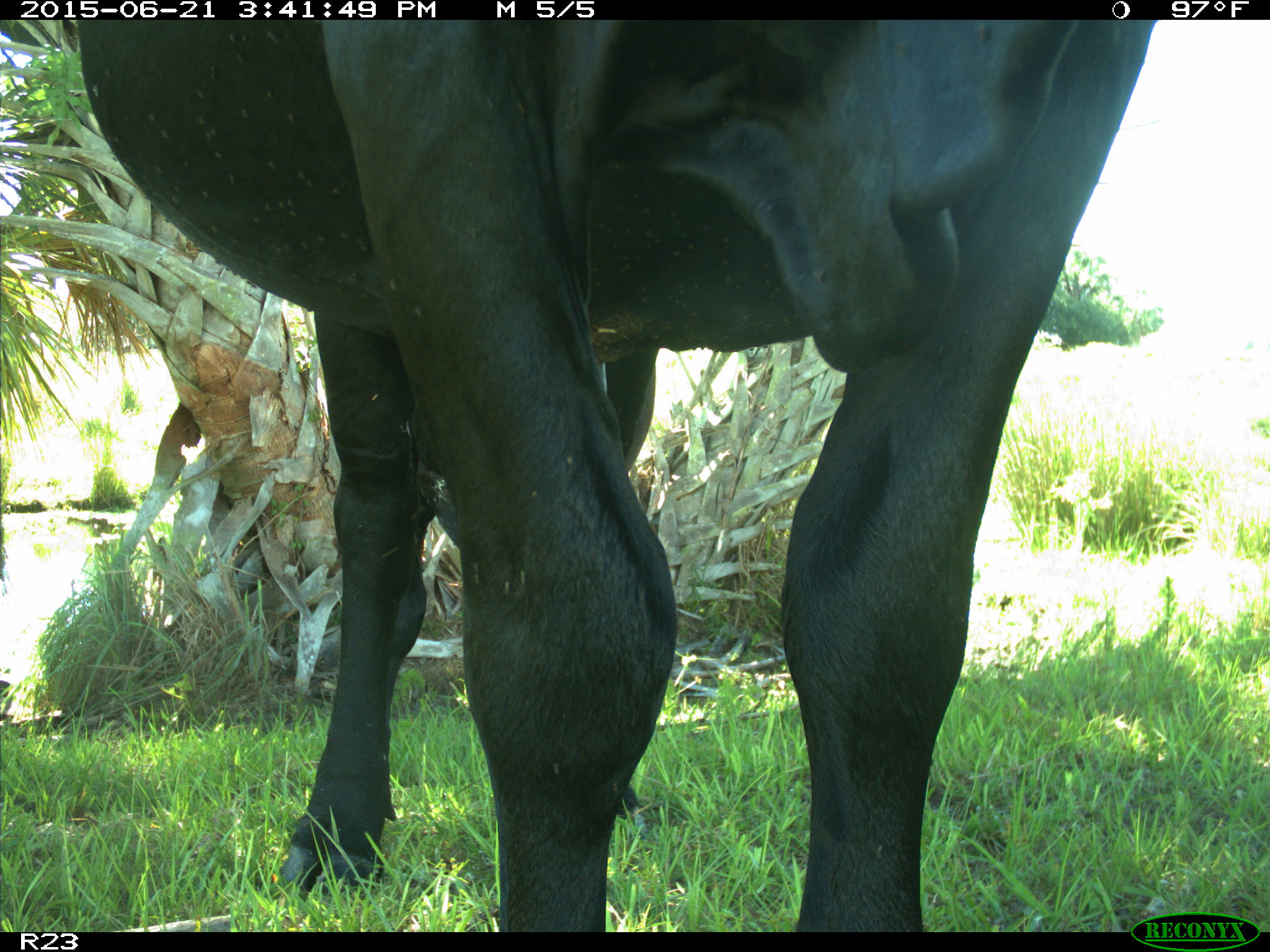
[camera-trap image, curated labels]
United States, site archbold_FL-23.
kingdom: Animalia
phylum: Chordata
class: Mammalia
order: Artiodactyla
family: Bovidae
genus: Bos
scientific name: Bos taurus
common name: domestic cow